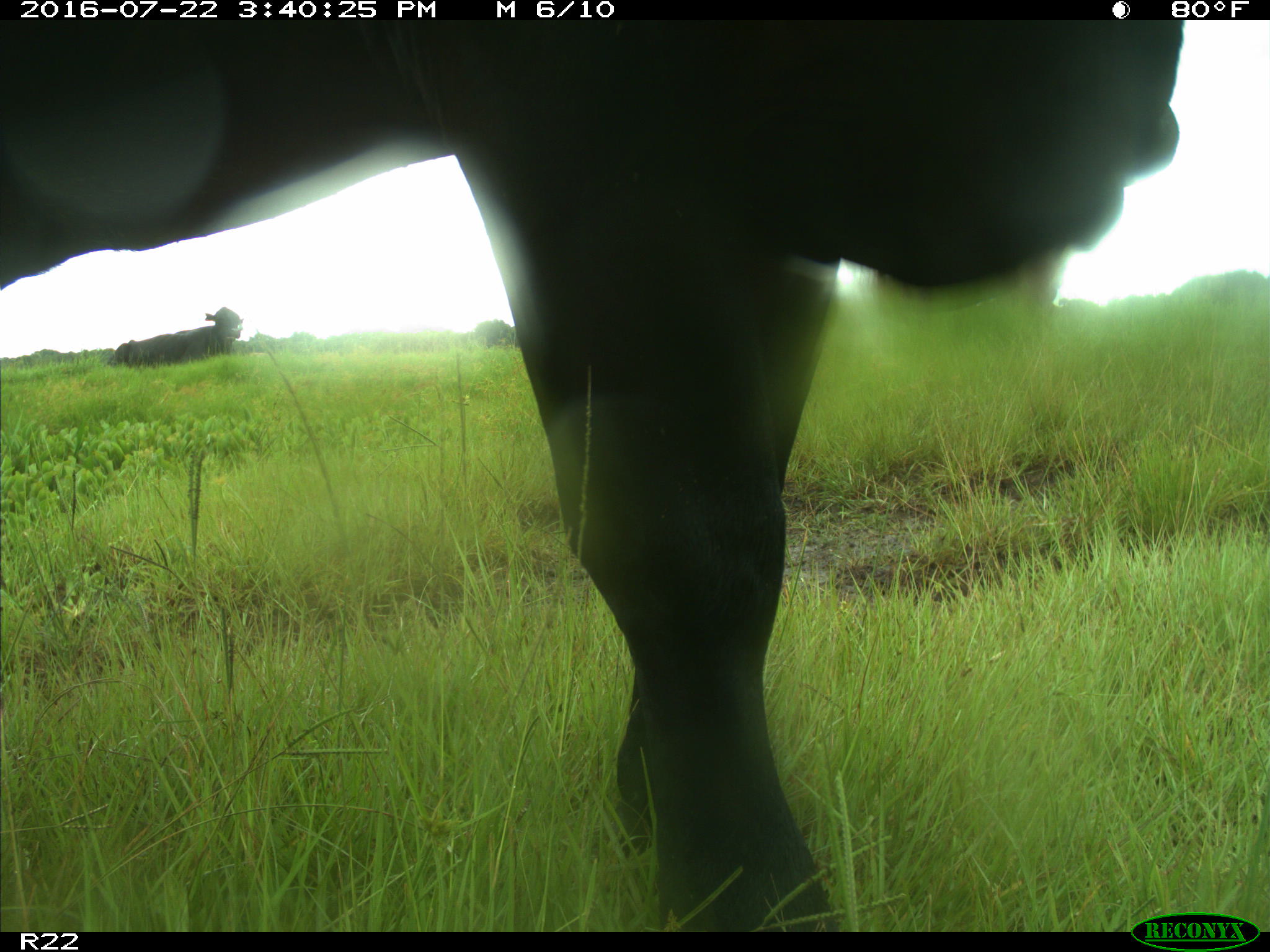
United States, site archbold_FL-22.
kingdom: Animalia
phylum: Chordata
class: Mammalia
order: Artiodactyla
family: Bovidae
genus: Bos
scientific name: Bos taurus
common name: domestic cow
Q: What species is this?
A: Bos taurus (domestic cow).